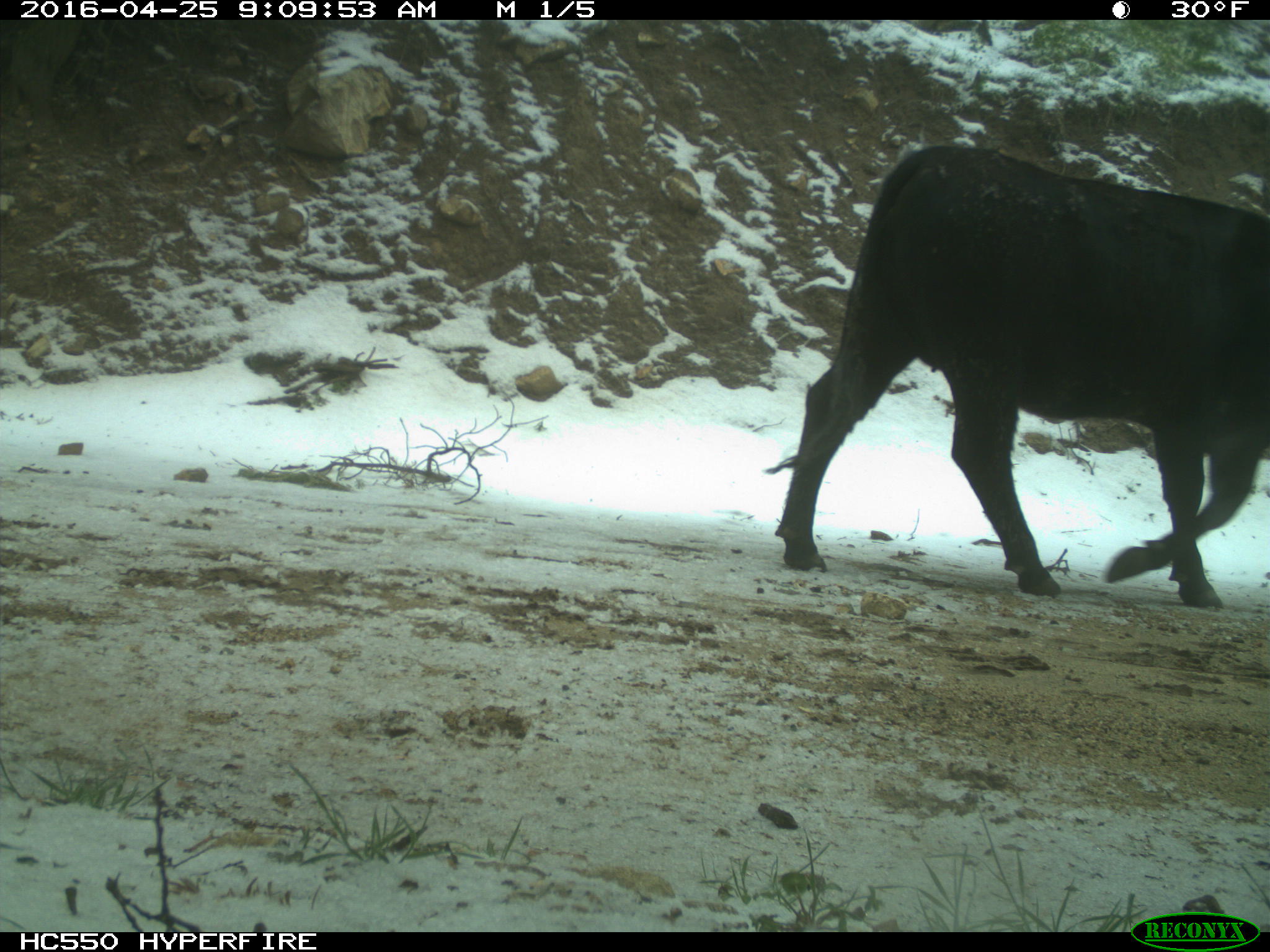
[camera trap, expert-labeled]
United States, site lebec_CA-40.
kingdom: Animalia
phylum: Chordata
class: Mammalia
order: Artiodactyla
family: Bovidae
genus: Bos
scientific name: Bos taurus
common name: domestic cow